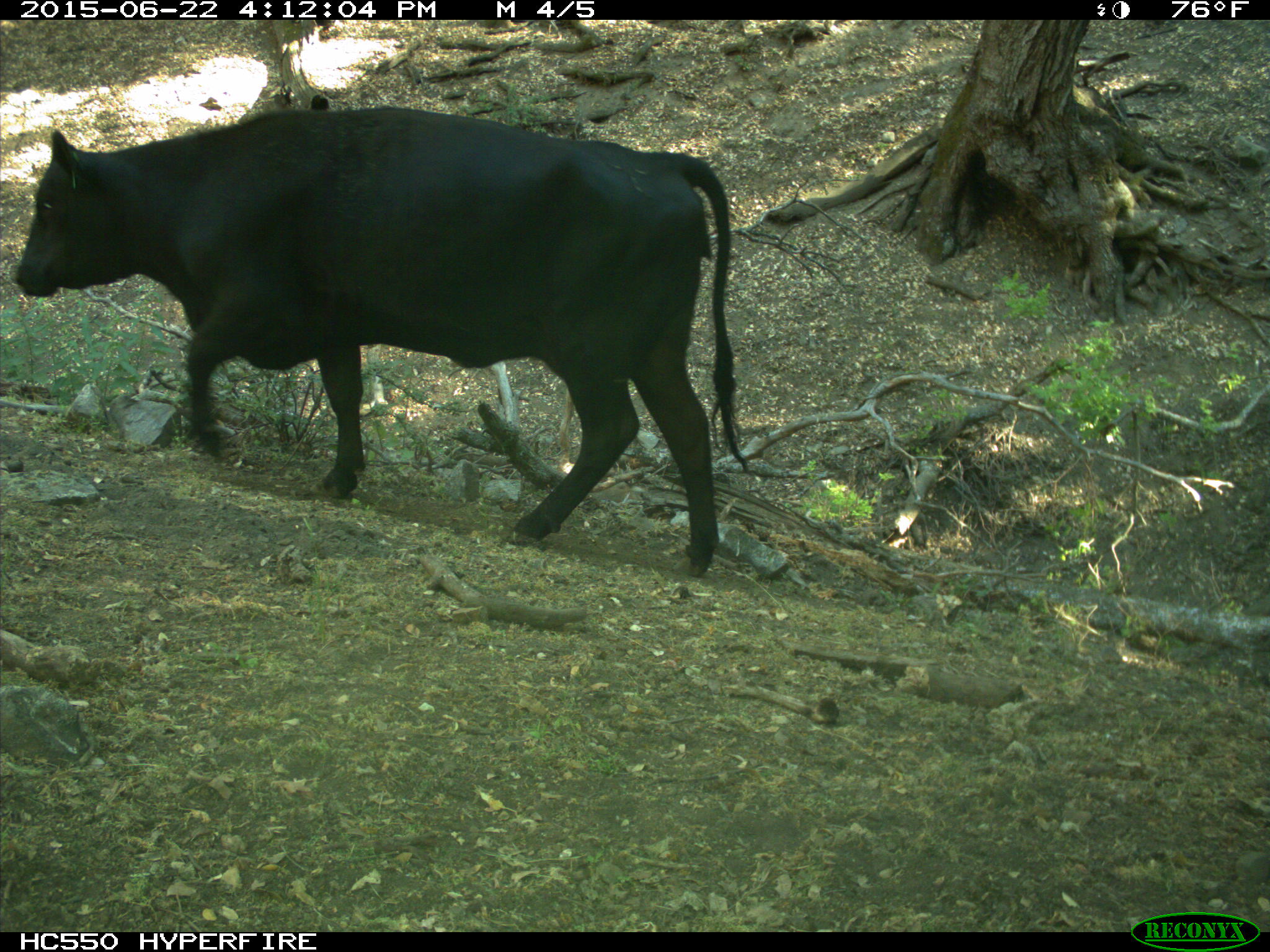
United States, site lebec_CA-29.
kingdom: Animalia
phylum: Chordata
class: Mammalia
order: Artiodactyla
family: Bovidae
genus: Bos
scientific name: Bos taurus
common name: domestic cow